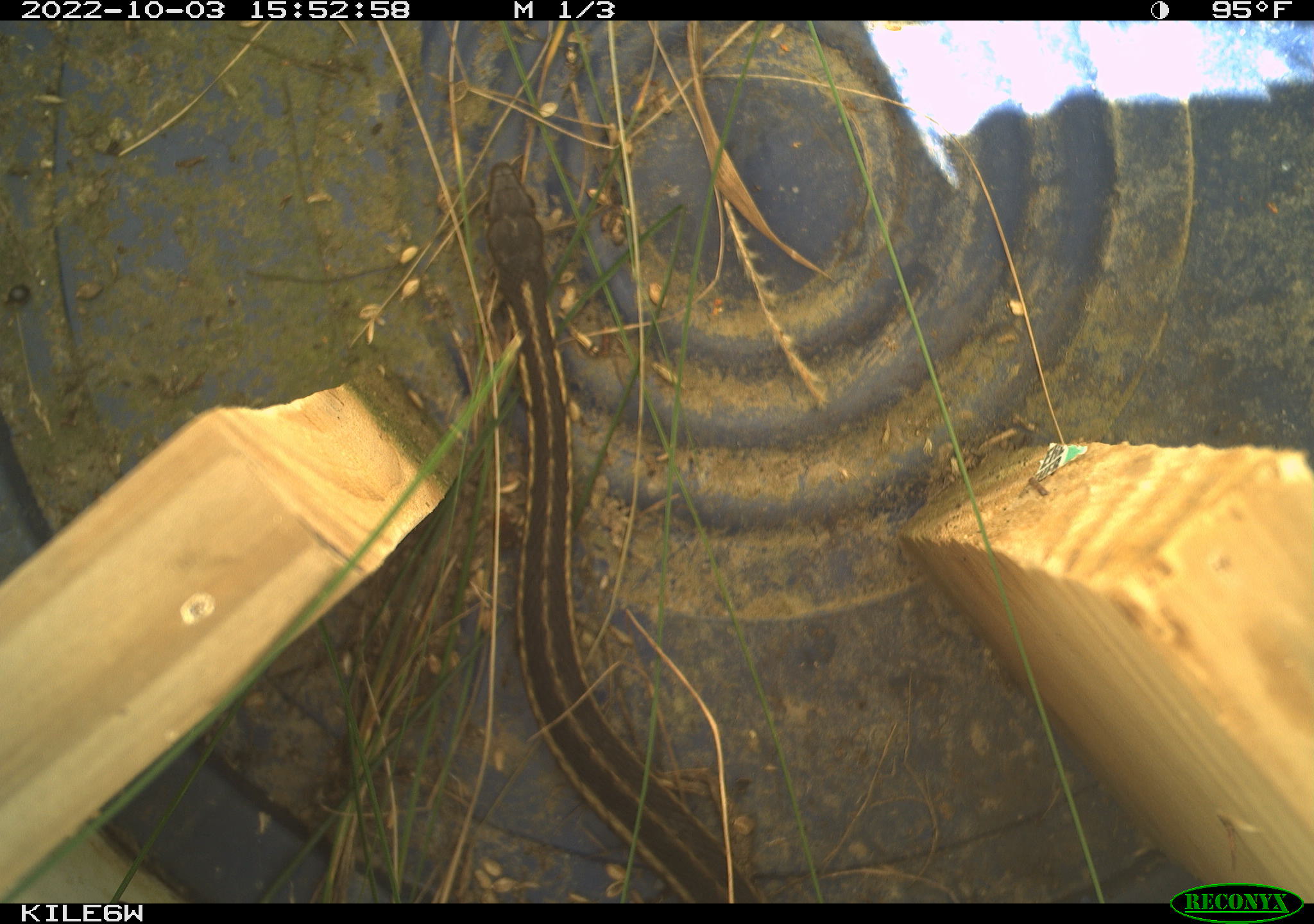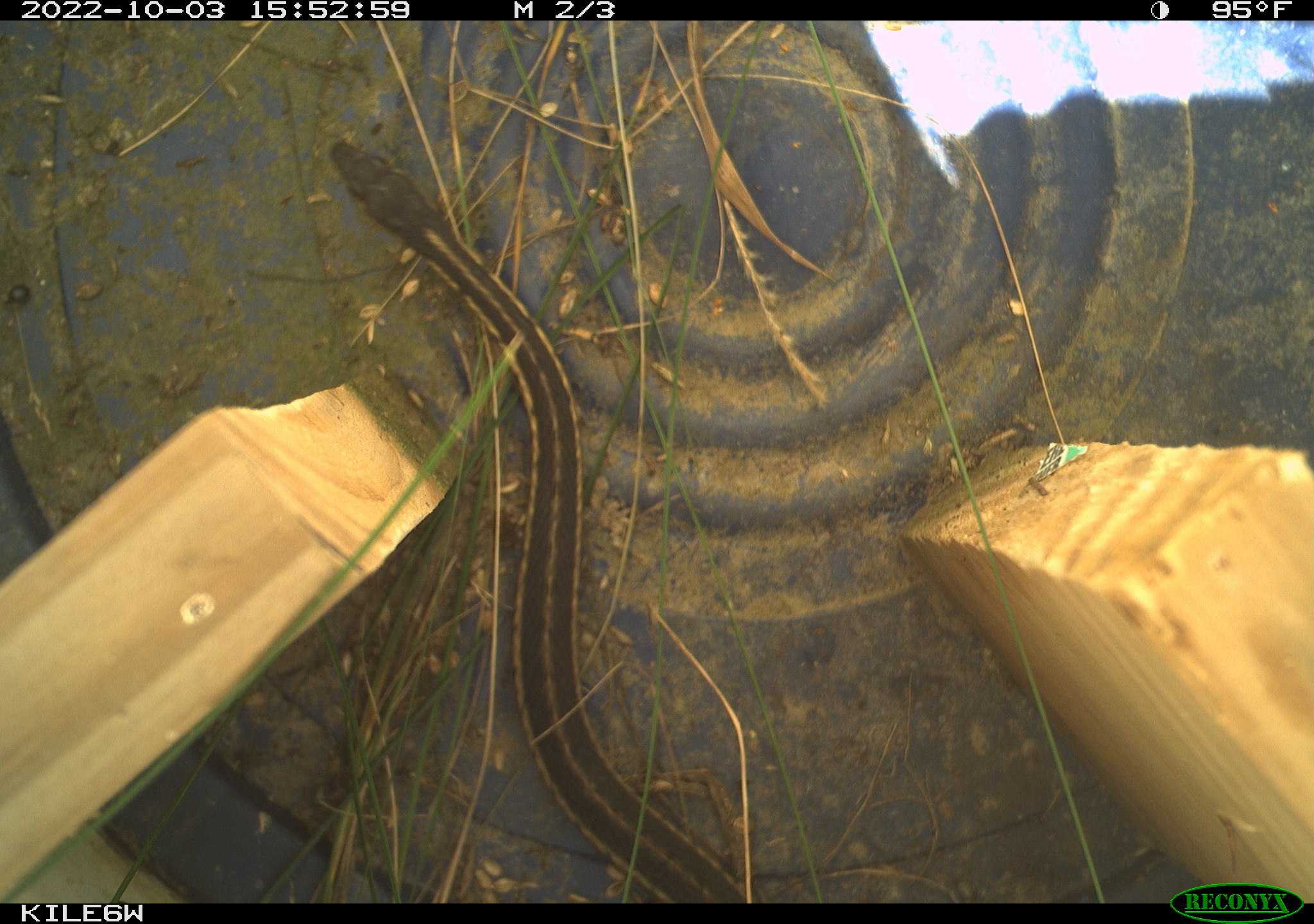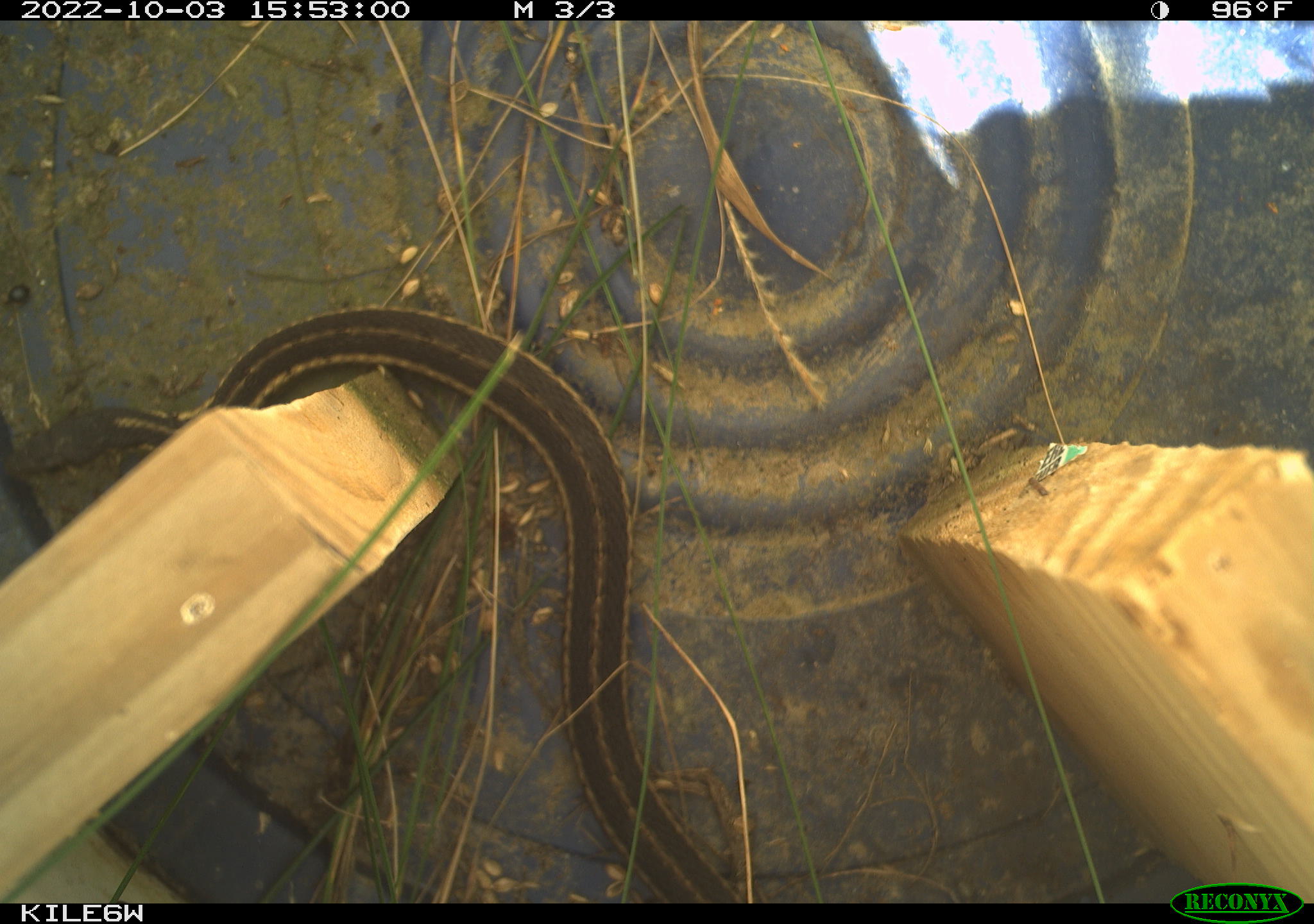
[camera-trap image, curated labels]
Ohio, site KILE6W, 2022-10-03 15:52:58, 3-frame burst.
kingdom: Animalia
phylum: Chordata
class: Reptilia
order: Squamata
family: Colubridae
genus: Thamnophis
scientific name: Thamnophis sirtalis sirtalis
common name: eastern gartersnake